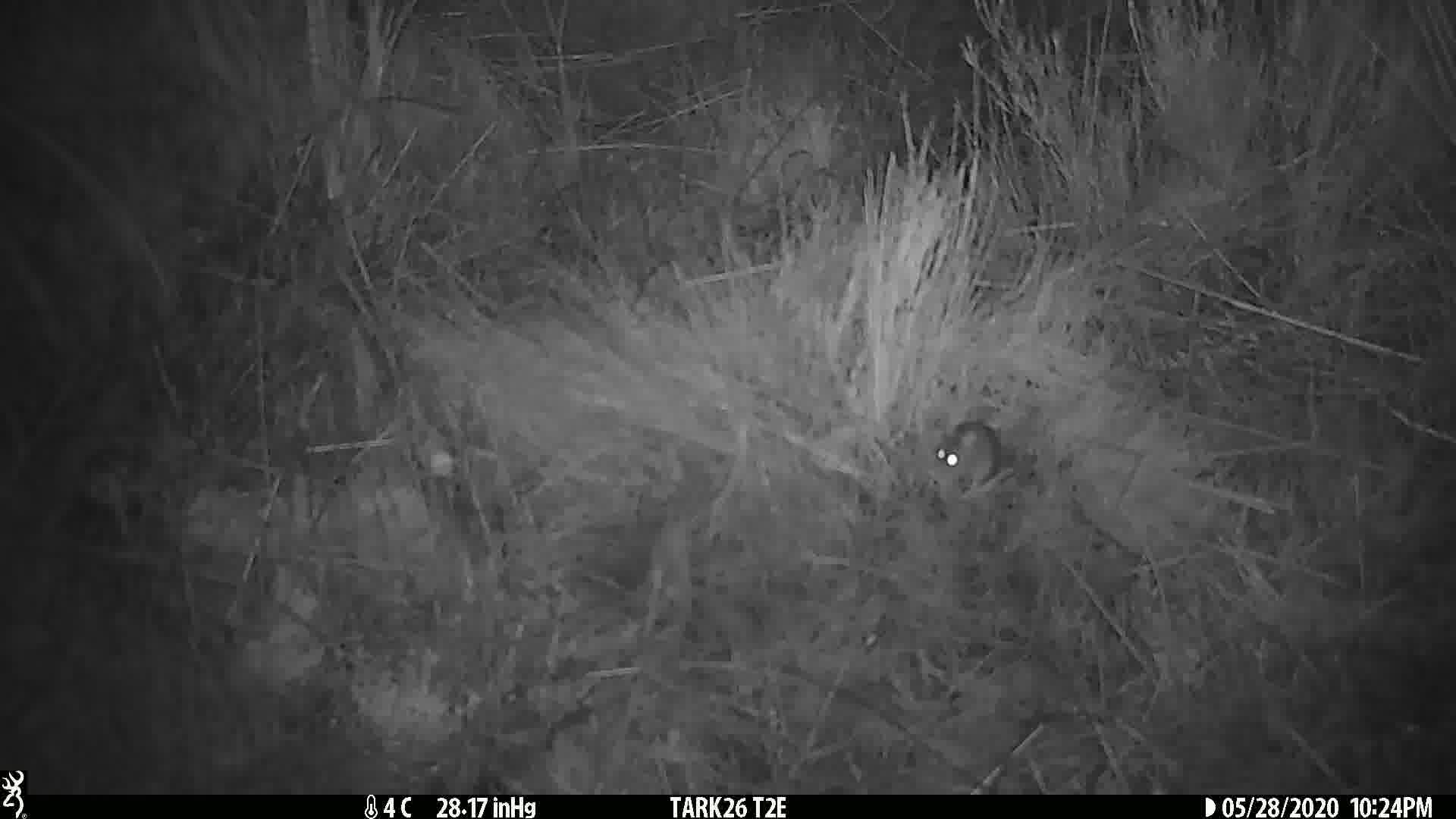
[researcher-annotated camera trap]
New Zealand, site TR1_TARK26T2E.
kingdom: Animalia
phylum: Chordata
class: Mammalia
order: Rodentia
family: Muridae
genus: Mus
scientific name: Mus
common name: mouse